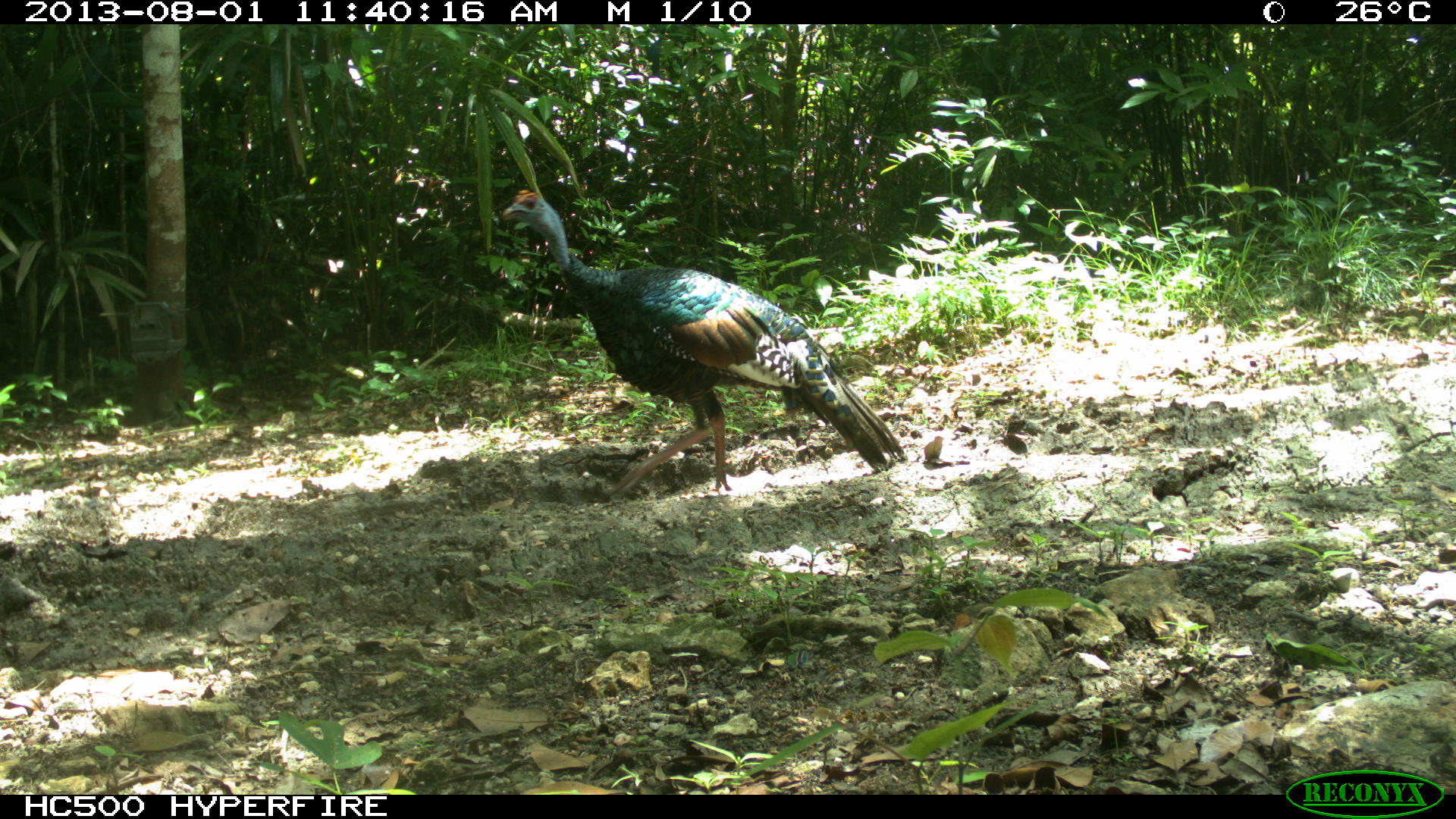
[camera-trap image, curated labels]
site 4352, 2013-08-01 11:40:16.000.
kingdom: Animalia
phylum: Chordata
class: Aves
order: Galliformes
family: Phasianidae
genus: Meleagris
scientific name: Meleagris ocellata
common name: ocellated turkey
Meleagris ocellata (ocellated turkey), count 1, sex male.